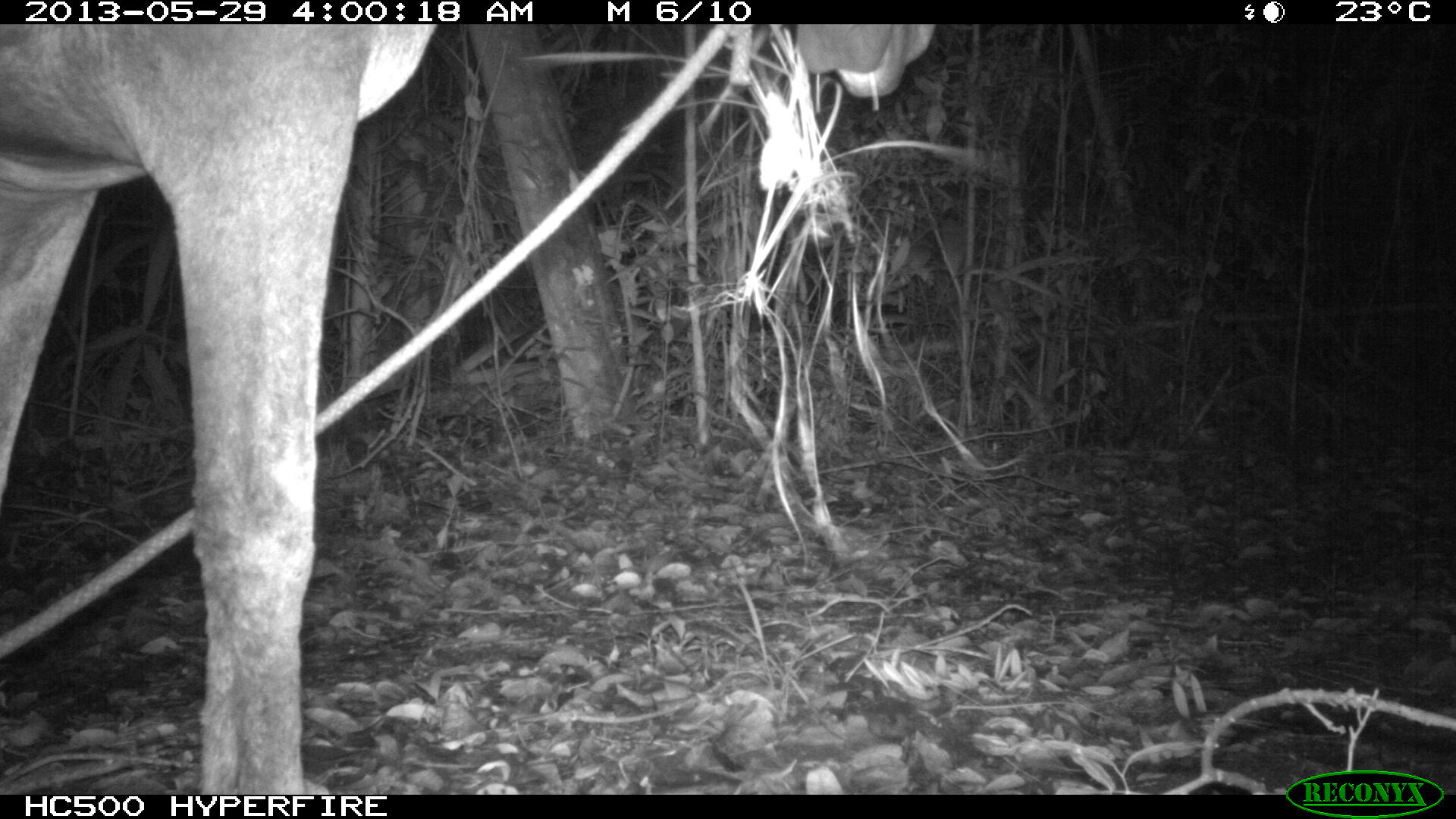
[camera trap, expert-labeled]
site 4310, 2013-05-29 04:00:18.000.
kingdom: Animalia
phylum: Chordata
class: Mammalia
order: Perissodactyla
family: Equidae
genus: Equus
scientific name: Equus ferus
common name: wild horse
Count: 1.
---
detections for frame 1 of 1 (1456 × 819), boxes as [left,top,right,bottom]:
equus ferus: [0,20,936,794]